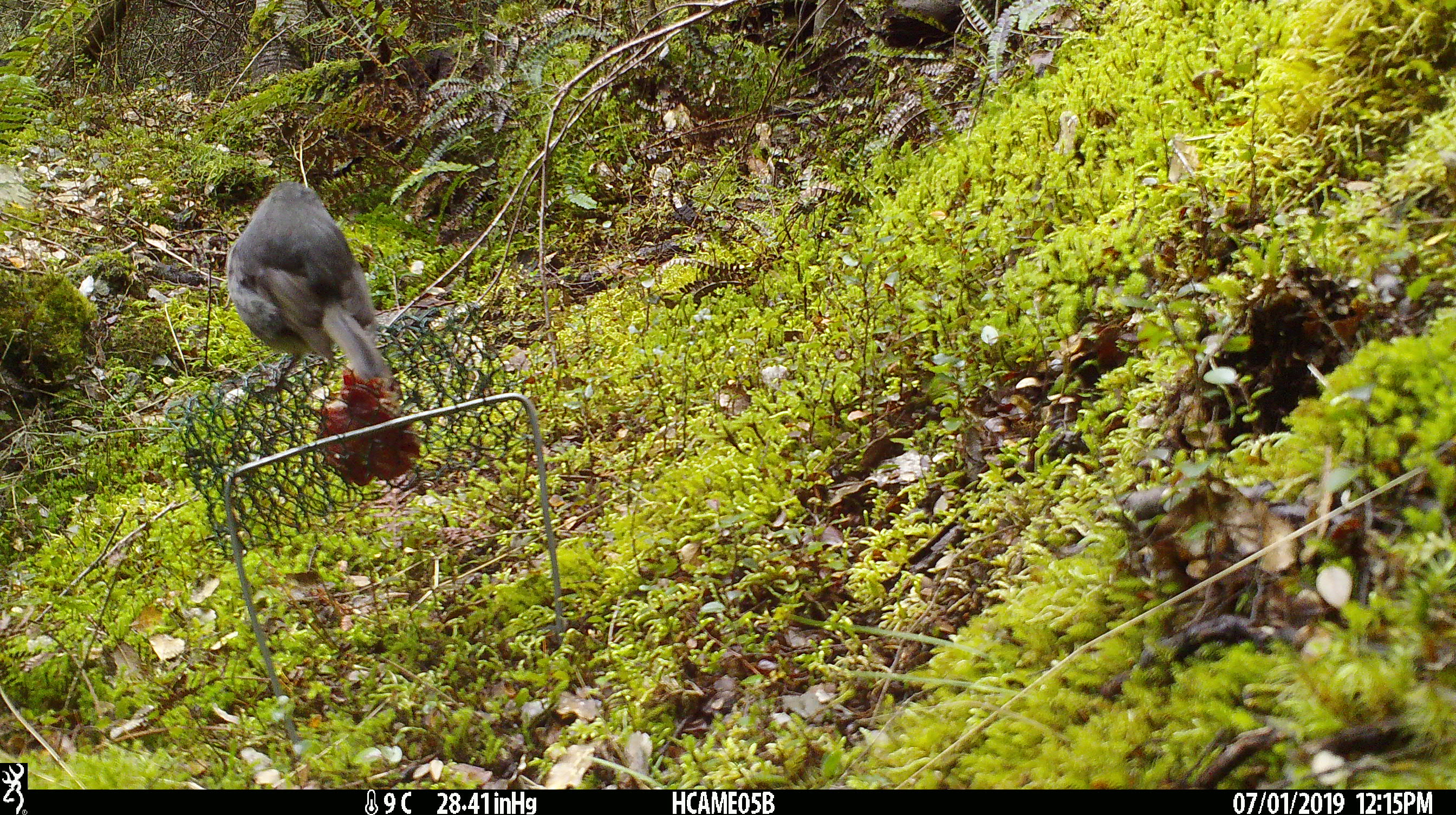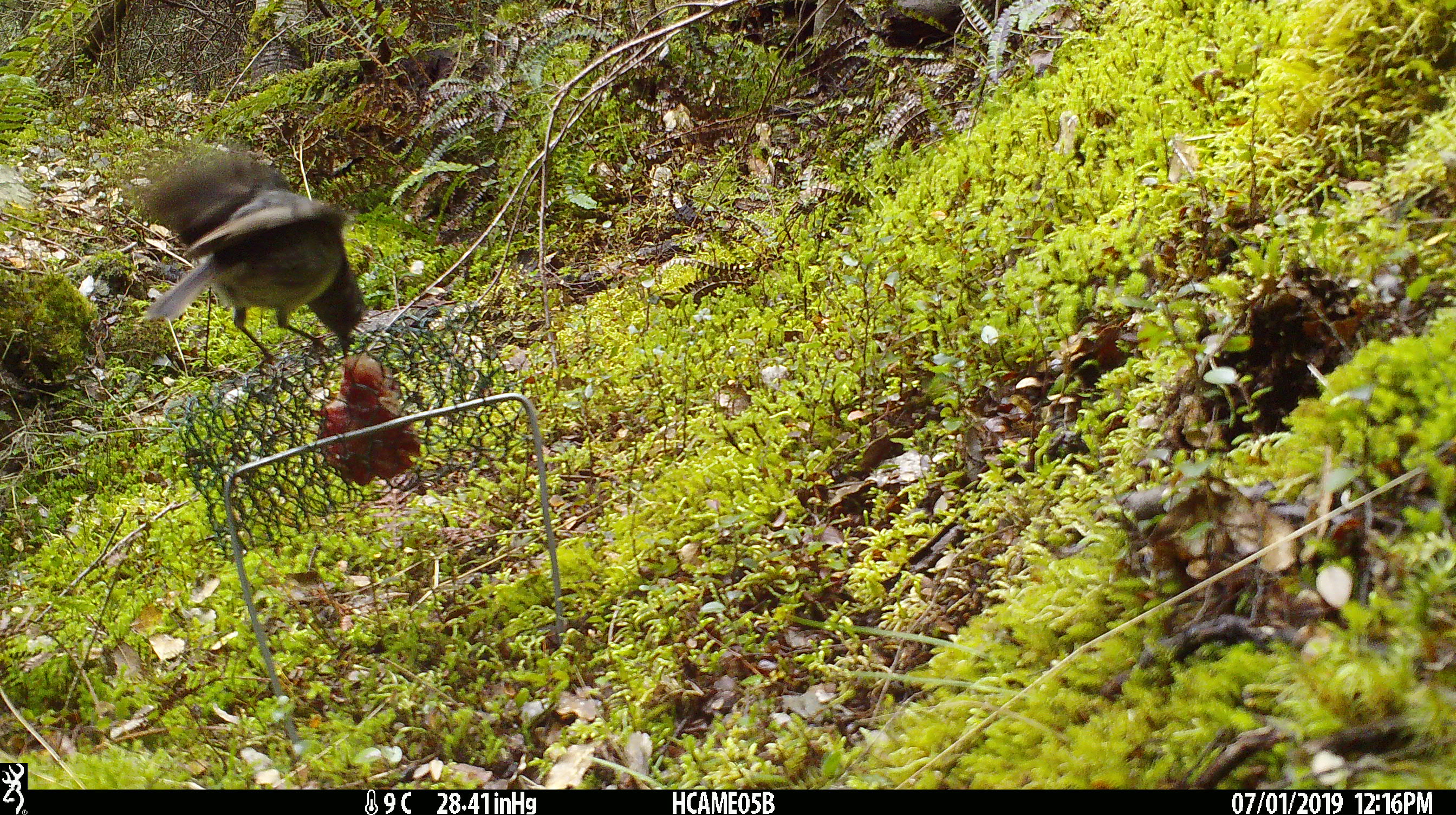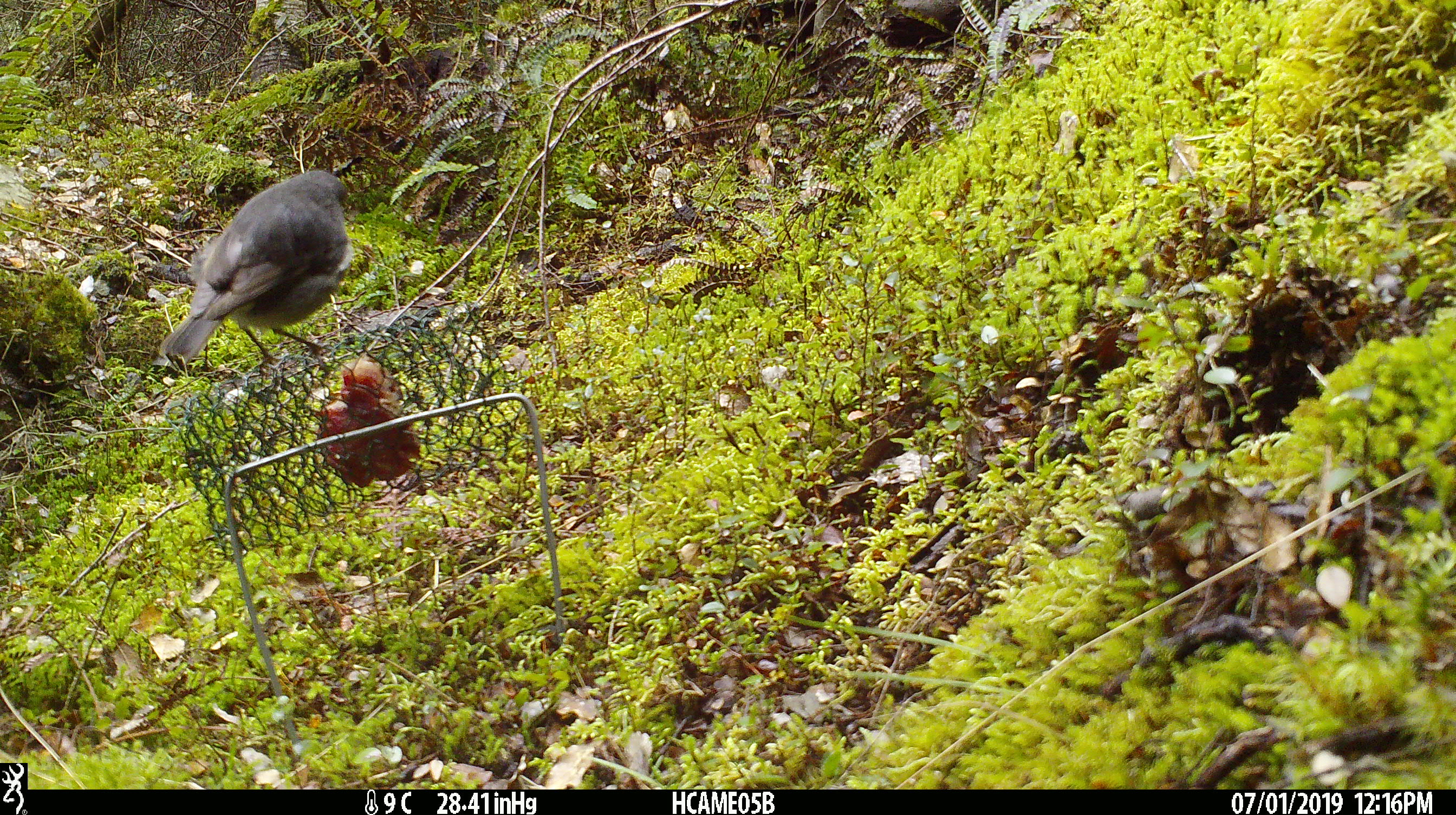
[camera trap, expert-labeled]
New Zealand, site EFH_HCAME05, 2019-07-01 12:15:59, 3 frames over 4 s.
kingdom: Animalia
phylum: Chordata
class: Aves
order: Passeriformes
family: Petroicidae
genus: Petroica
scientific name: Petroica australis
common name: new zealand robin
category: robin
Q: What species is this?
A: Robin (new zealand robin) (Petroica australis).